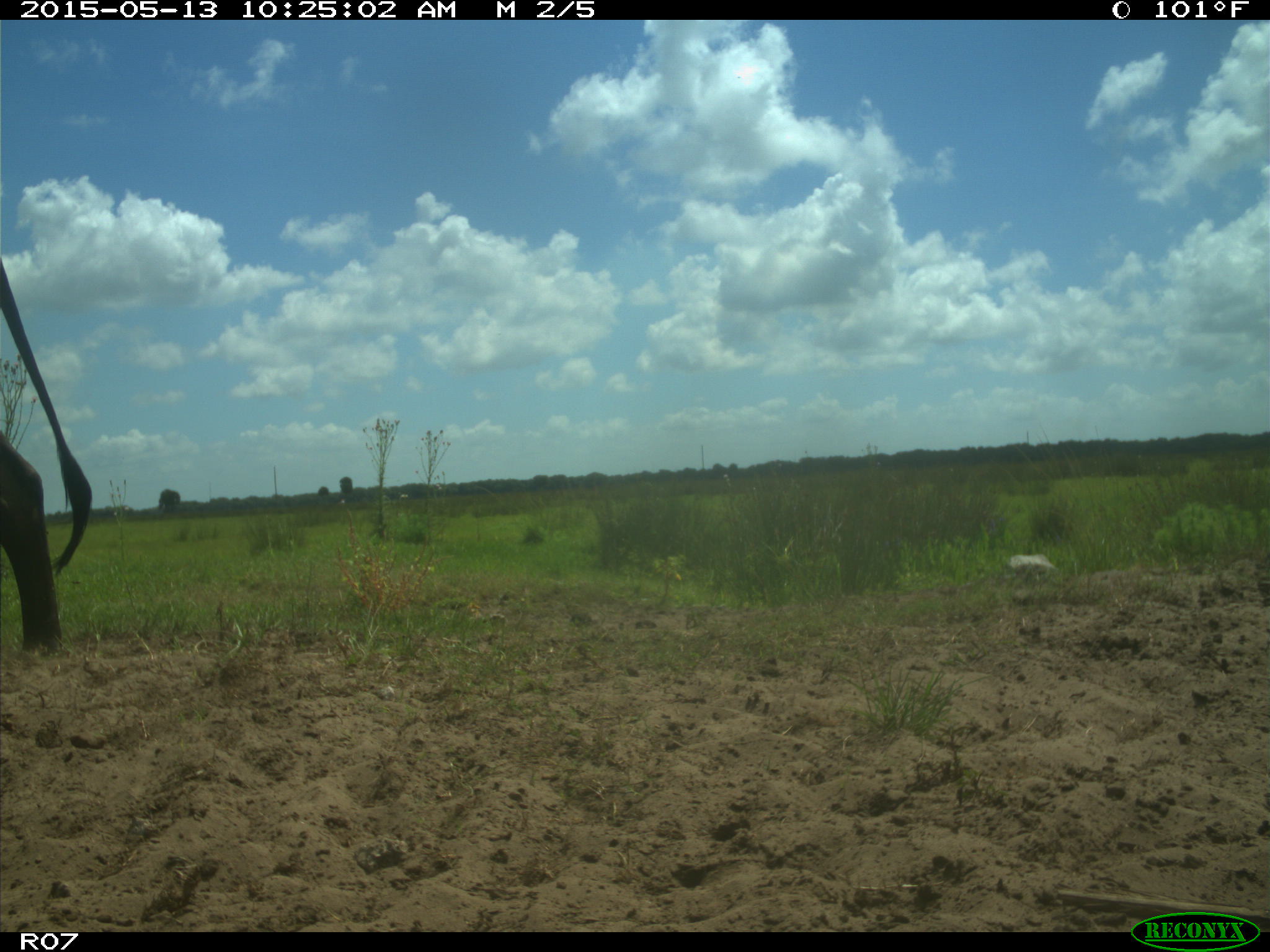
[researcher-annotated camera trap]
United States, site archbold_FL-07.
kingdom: Animalia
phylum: Chordata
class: Mammalia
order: Artiodactyla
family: Bovidae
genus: Bos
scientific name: Bos taurus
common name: domestic cow